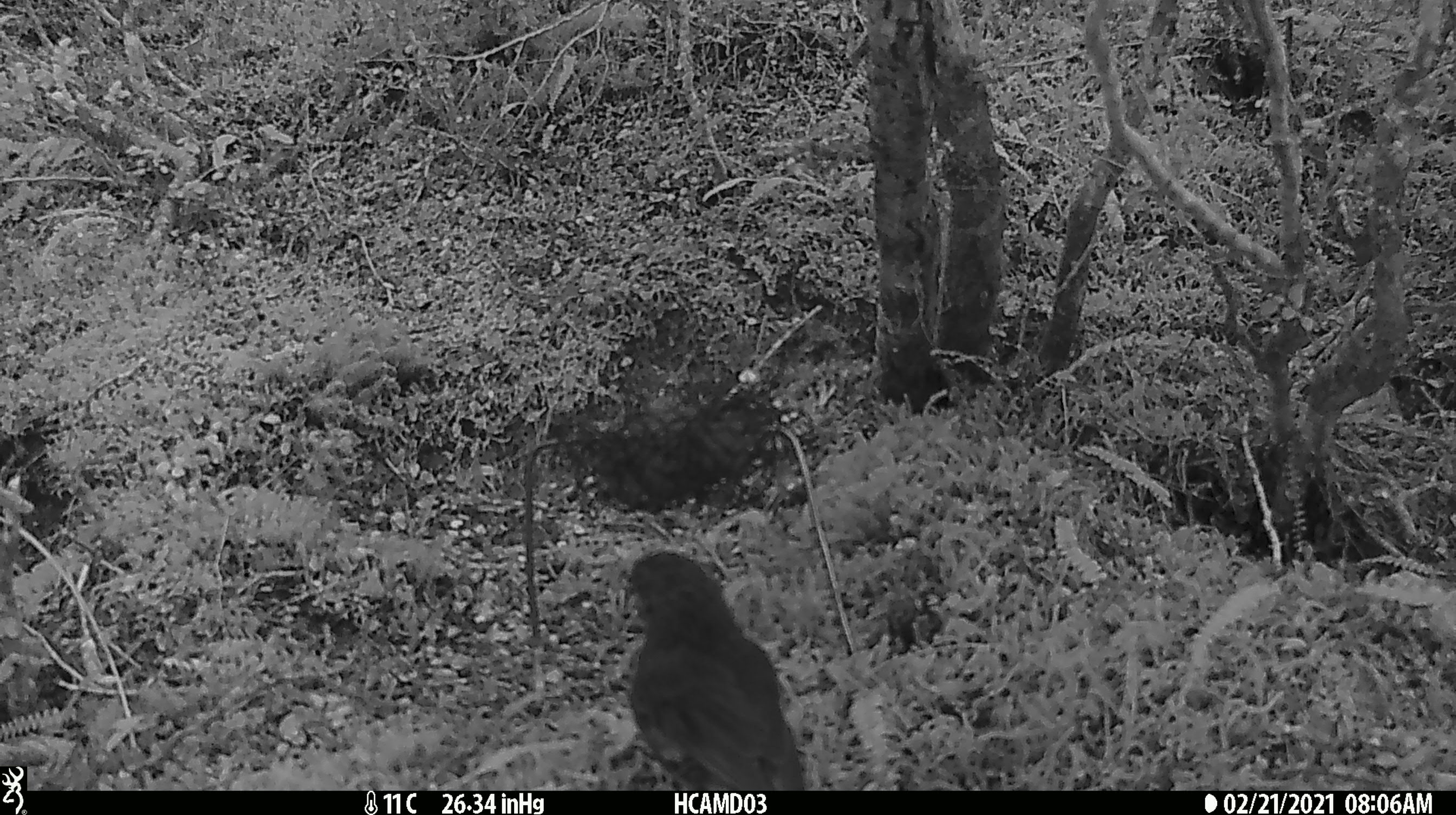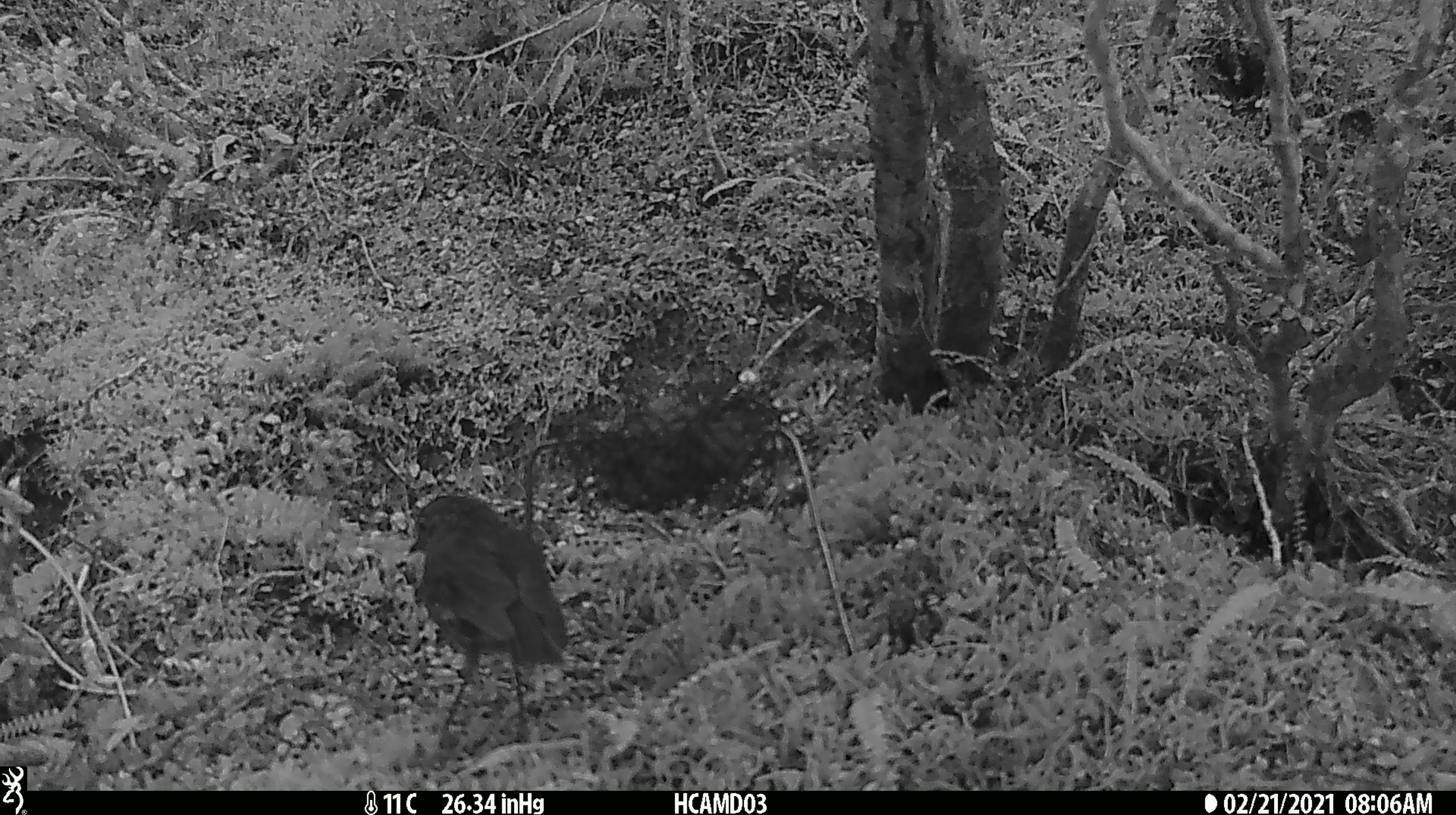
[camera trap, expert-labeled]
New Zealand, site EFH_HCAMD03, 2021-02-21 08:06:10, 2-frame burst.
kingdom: Animalia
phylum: Chordata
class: Aves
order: Passeriformes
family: Petroicidae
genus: Petroica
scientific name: Petroica australis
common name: new zealand robin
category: robin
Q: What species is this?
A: Robin (new zealand robin) (Petroica australis).